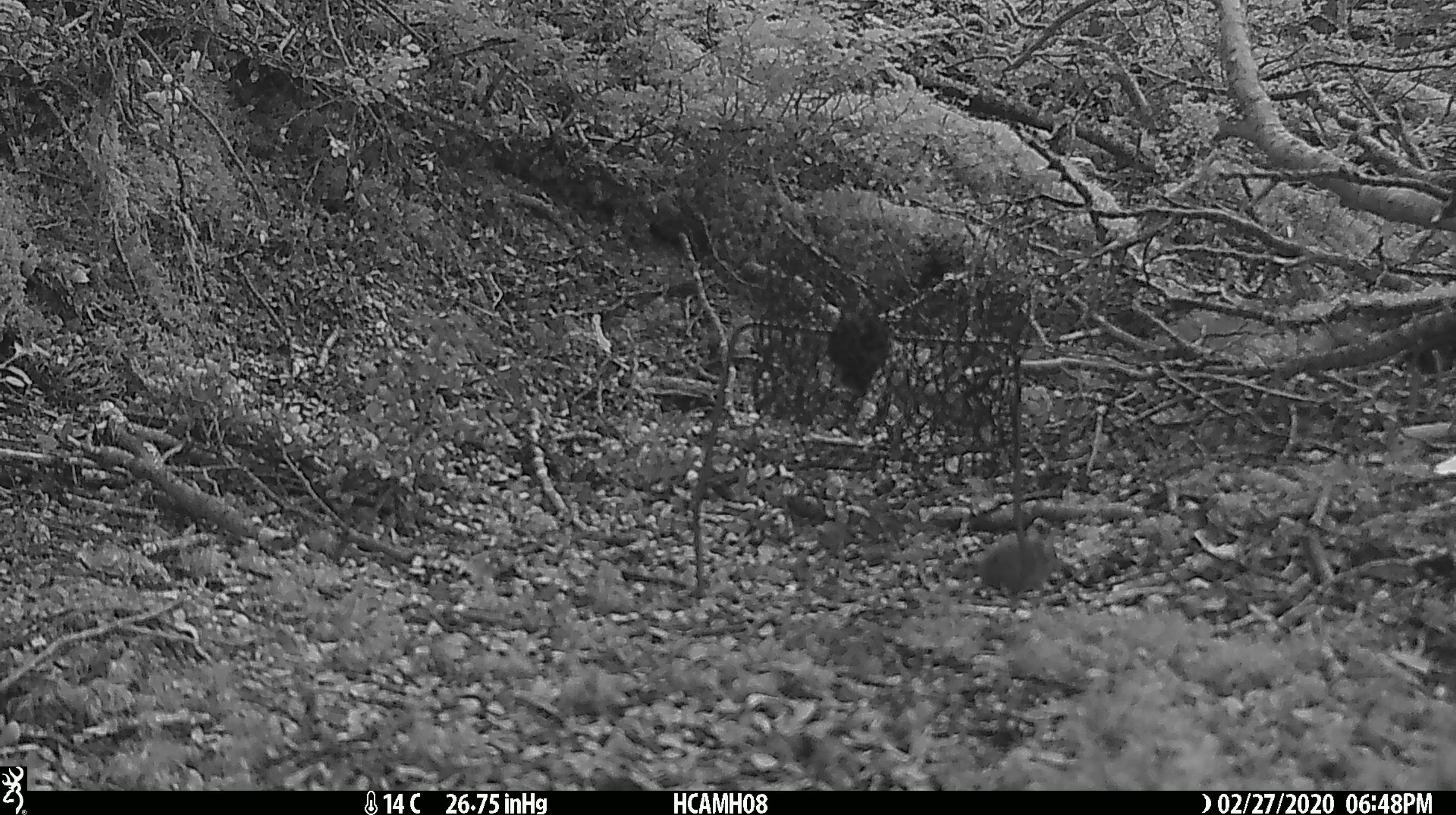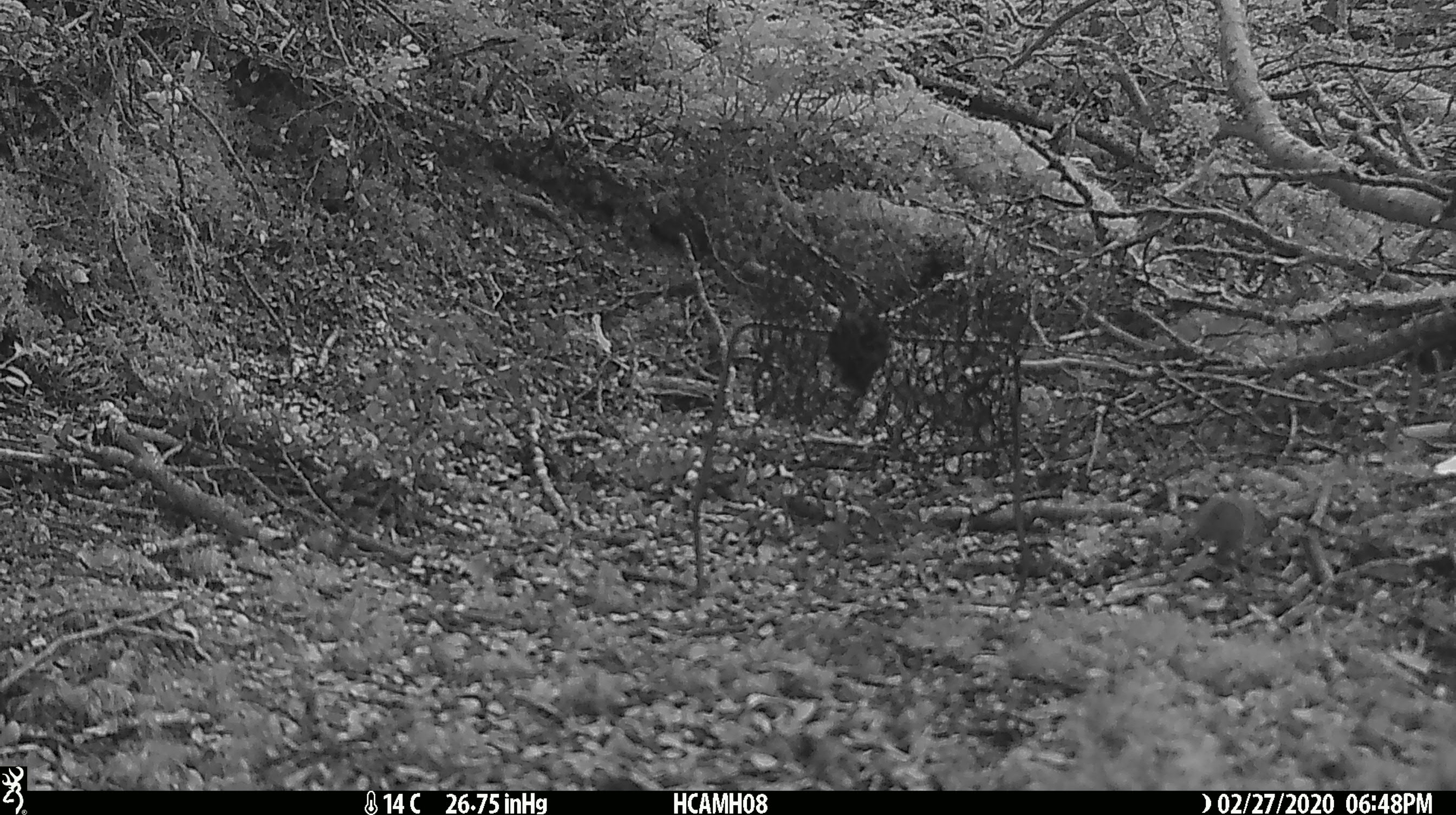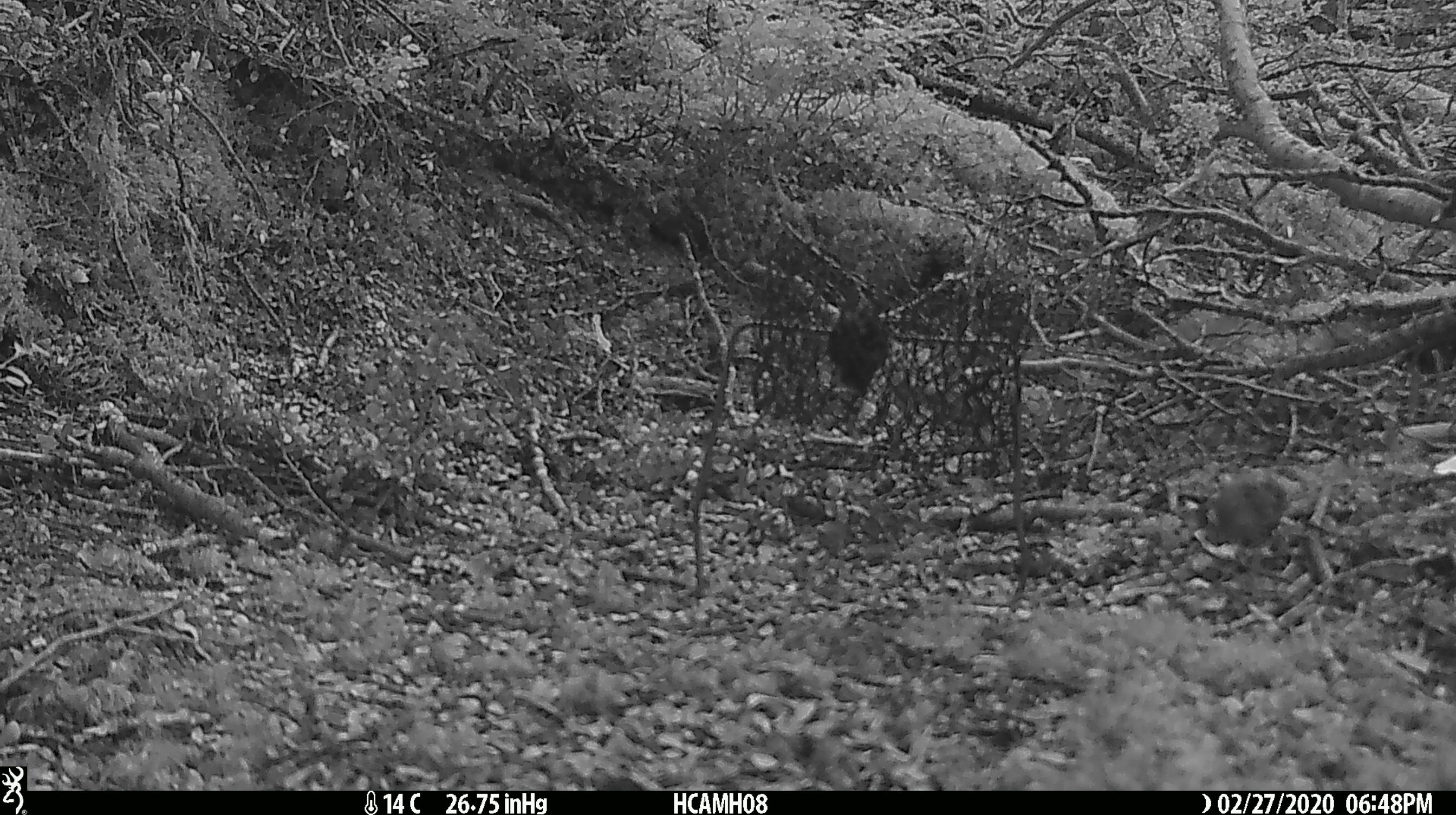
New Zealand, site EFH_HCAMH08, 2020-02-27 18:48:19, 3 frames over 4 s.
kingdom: Animalia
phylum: Chordata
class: Mammalia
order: Rodentia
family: Muridae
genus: Mus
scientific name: Mus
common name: mouse